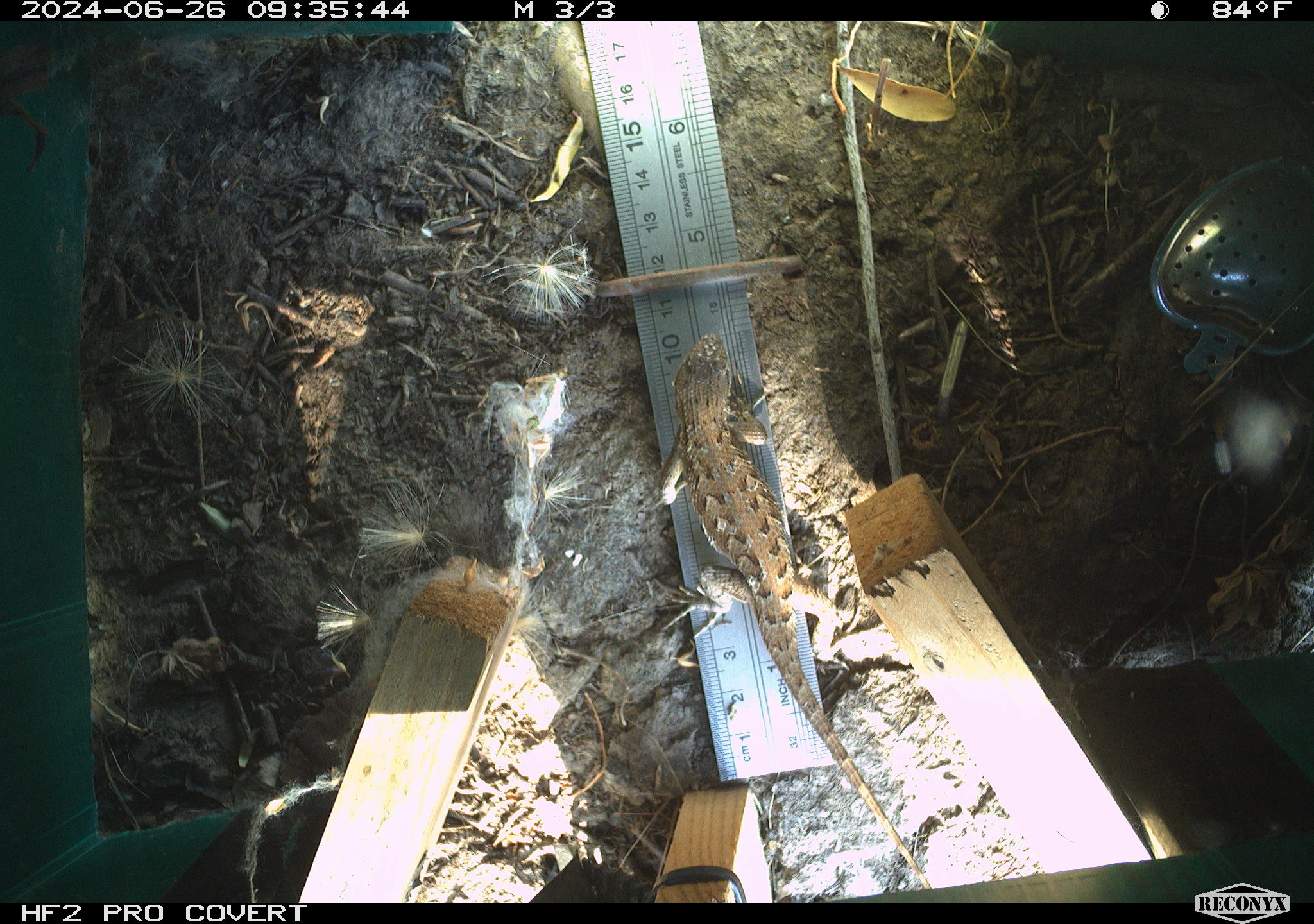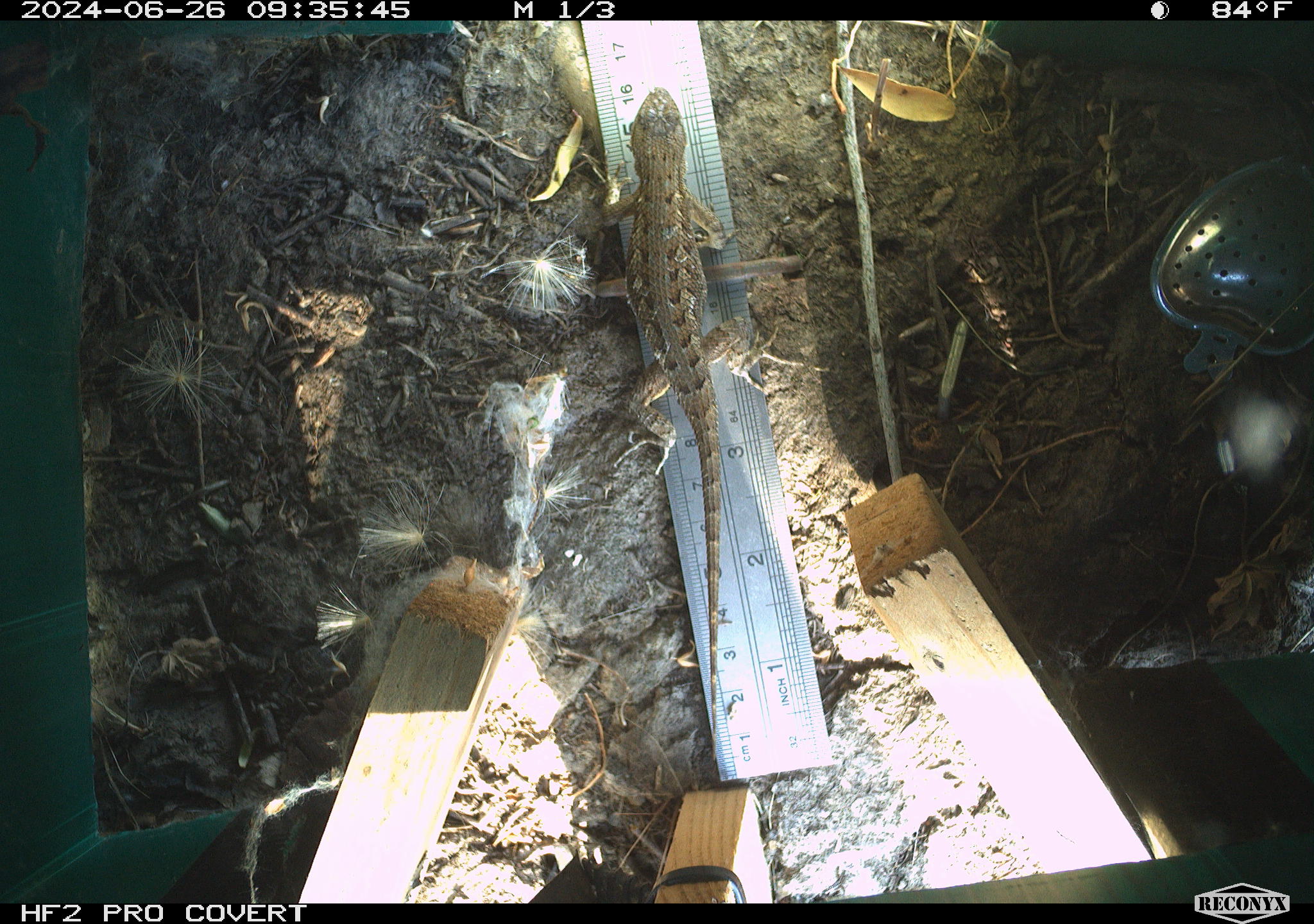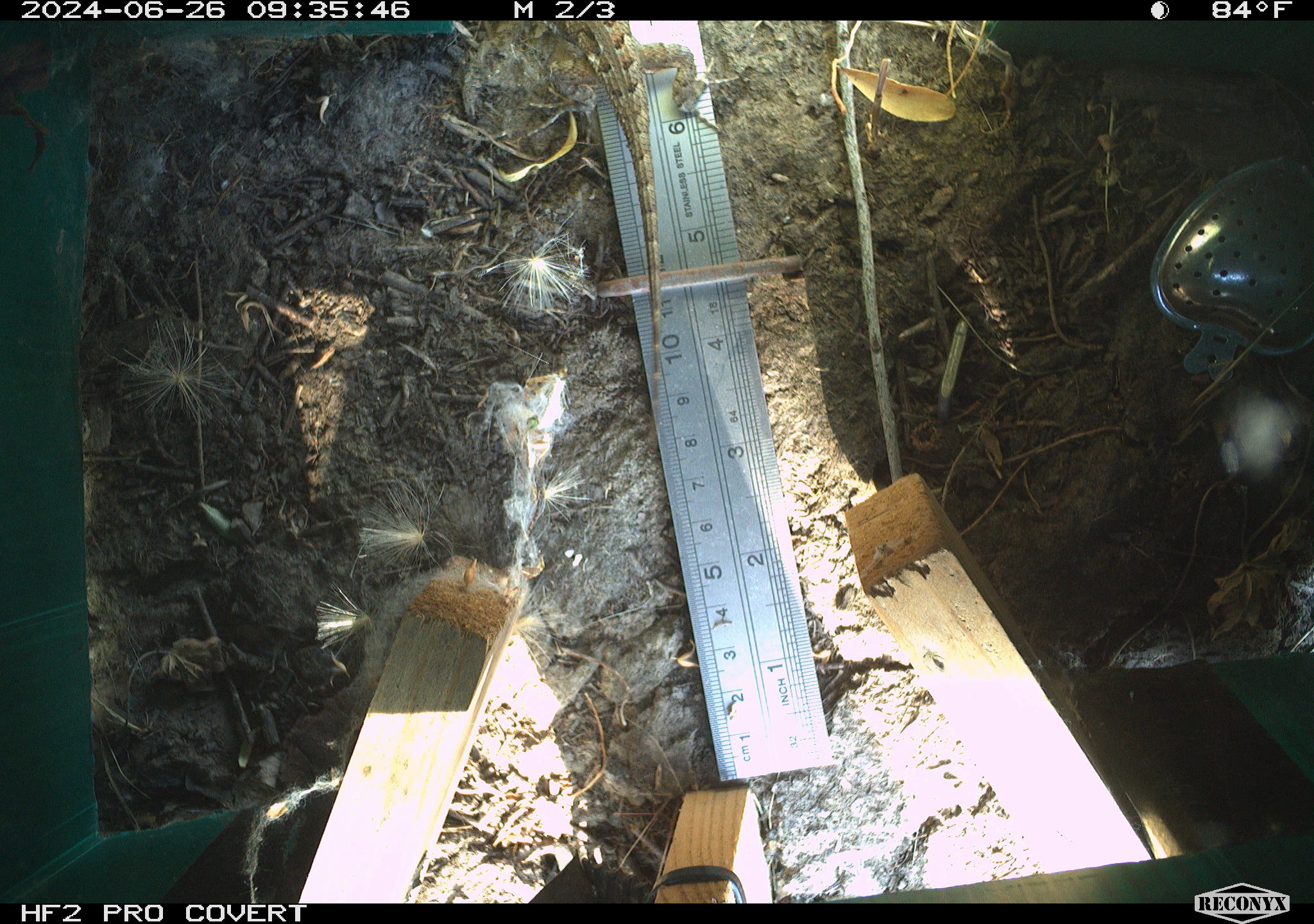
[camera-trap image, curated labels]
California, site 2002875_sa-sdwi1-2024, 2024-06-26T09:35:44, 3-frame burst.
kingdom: Animalia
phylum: Chordata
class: Reptilia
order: Squamata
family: Phrynosomatidae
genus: Sceloporus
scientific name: Sceloporus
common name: spiny lizards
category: sceloporus species